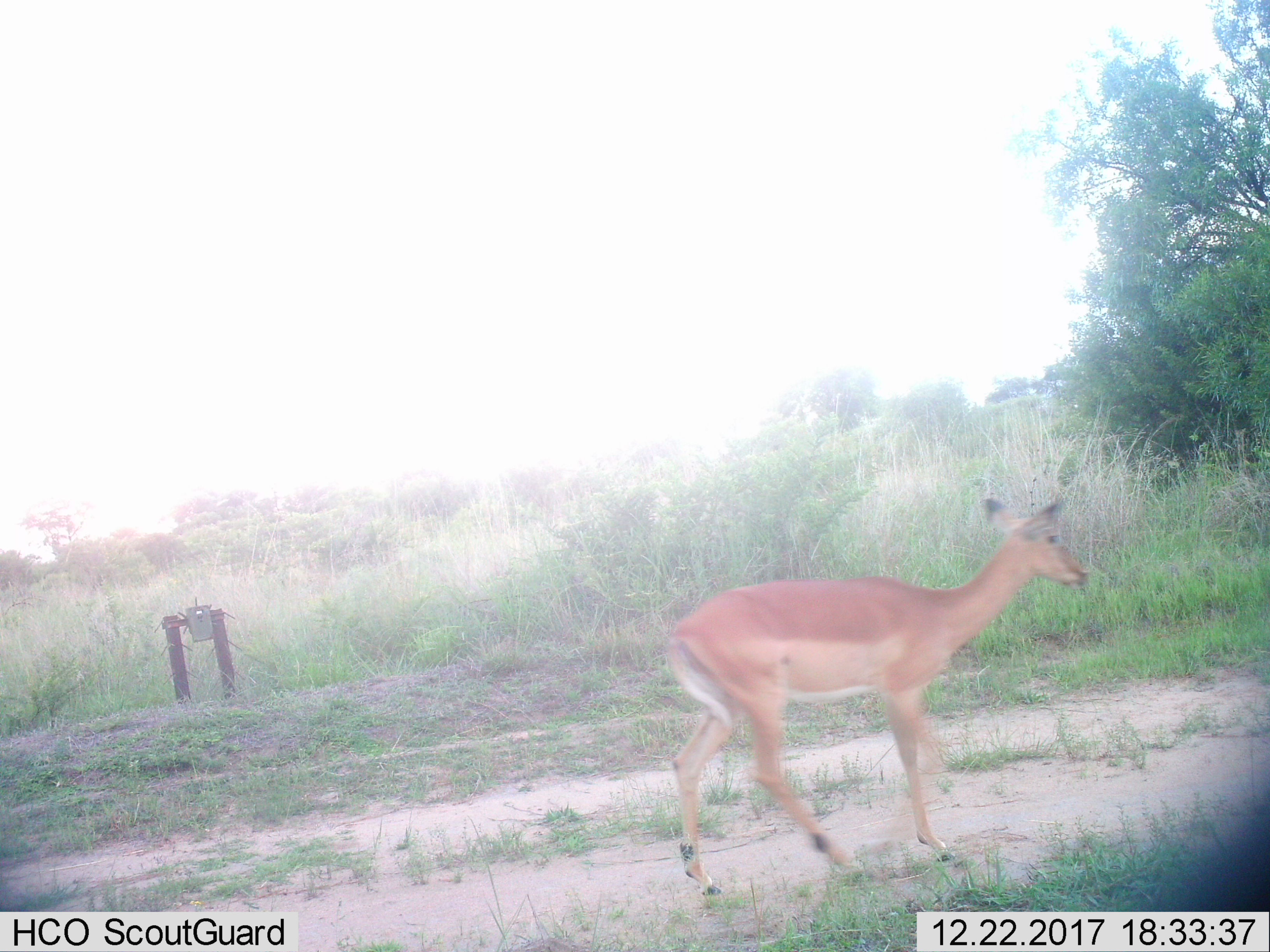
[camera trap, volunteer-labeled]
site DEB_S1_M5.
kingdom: Animalia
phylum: Chordata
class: Mammalia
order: Artiodactyla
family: Bovidae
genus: Aepyceros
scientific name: Aepyceros melampus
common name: impala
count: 1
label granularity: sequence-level